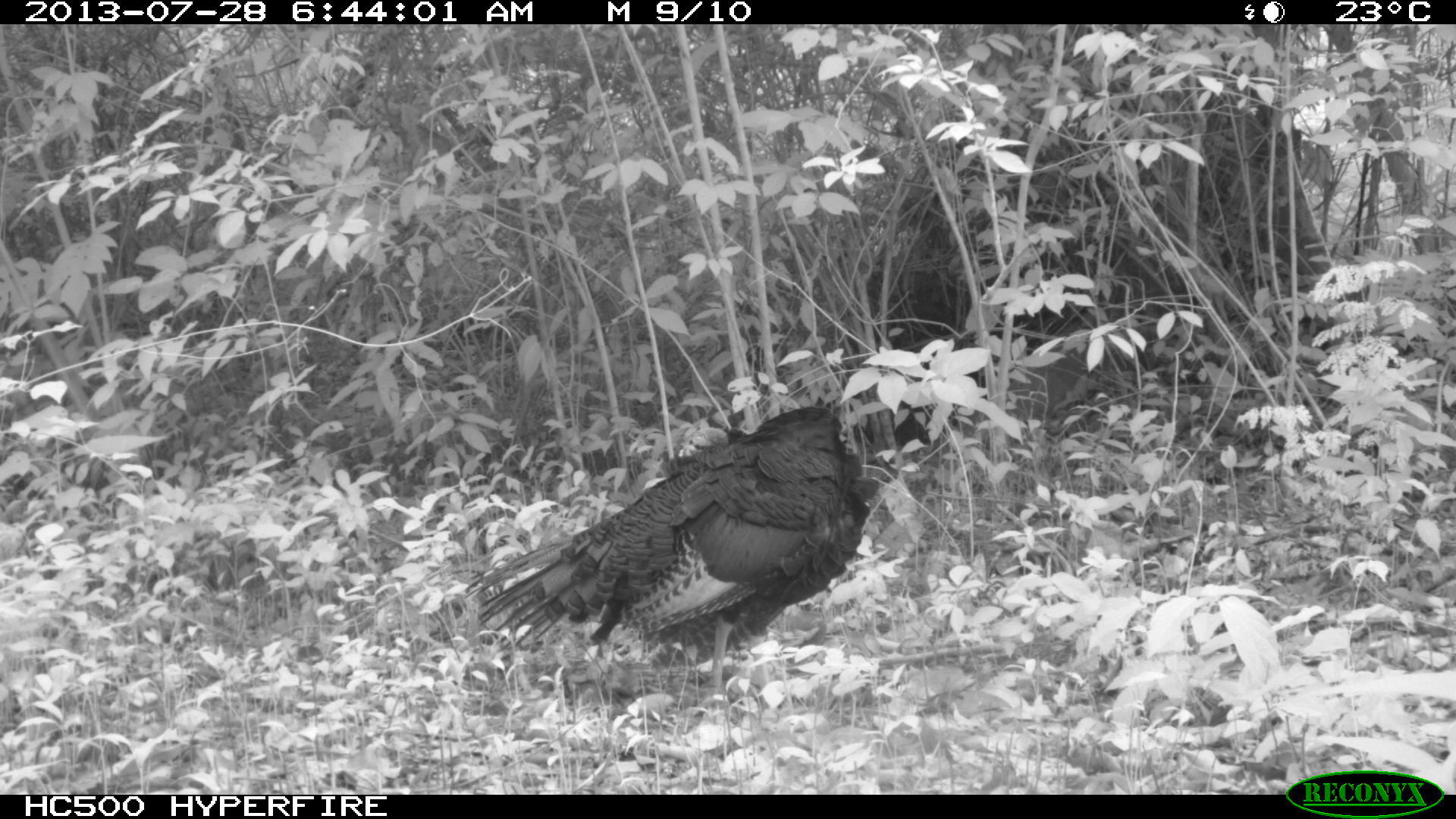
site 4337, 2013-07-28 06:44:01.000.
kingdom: Animalia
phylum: Chordata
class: Aves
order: Galliformes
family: Phasianidae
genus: Meleagris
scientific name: Meleagris ocellata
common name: ocellated turkey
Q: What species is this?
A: Meleagris ocellata (ocellated turkey).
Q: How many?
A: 1.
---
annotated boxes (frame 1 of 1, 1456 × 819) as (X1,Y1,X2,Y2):
meleagris ocellata: (463,405,881,687)